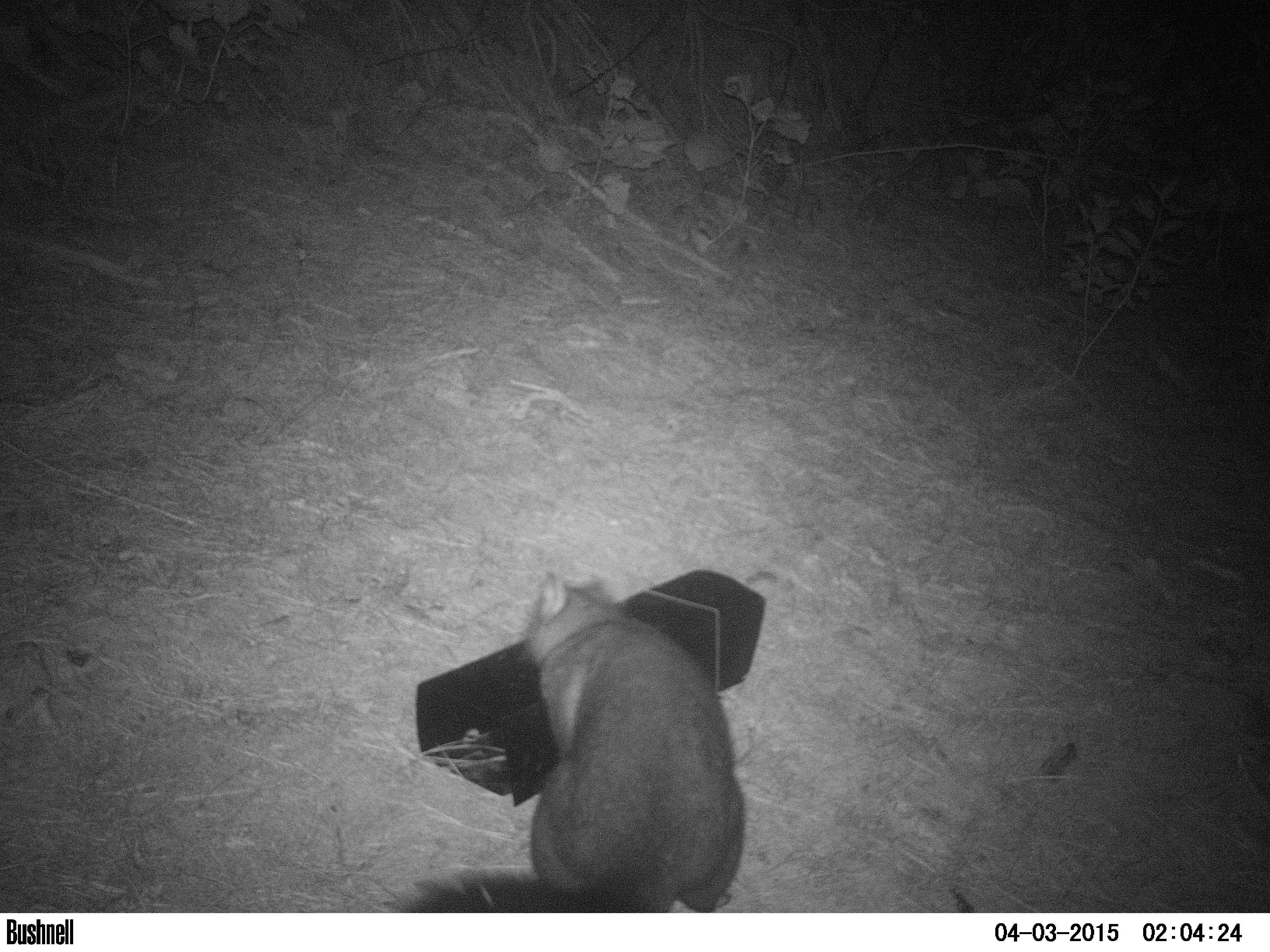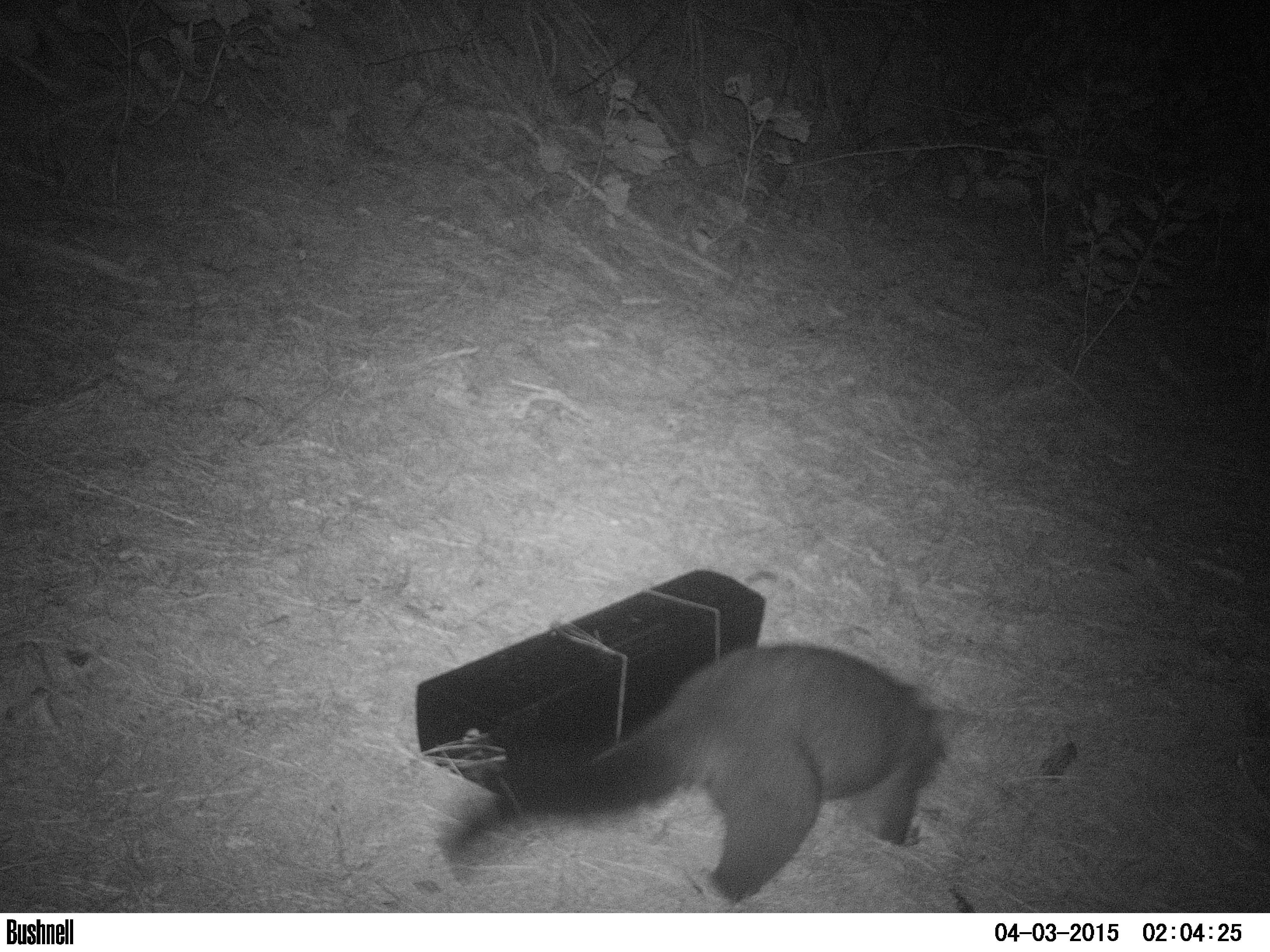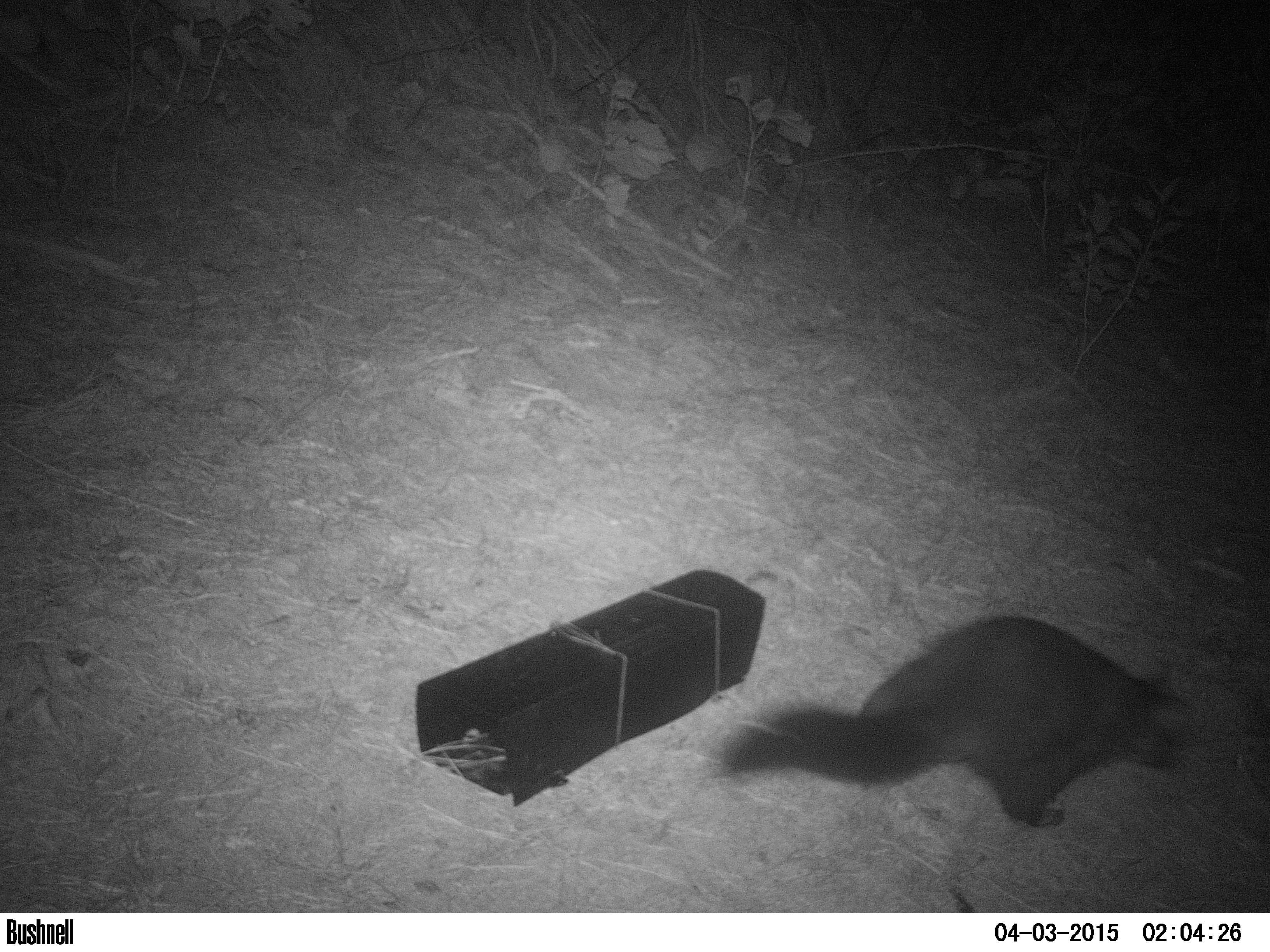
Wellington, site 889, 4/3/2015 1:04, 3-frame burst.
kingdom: Animalia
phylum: Chordata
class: Mammalia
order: Didelphimorphia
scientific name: Didelphimorphia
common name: possum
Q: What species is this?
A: Possum (Didelphimorphia).